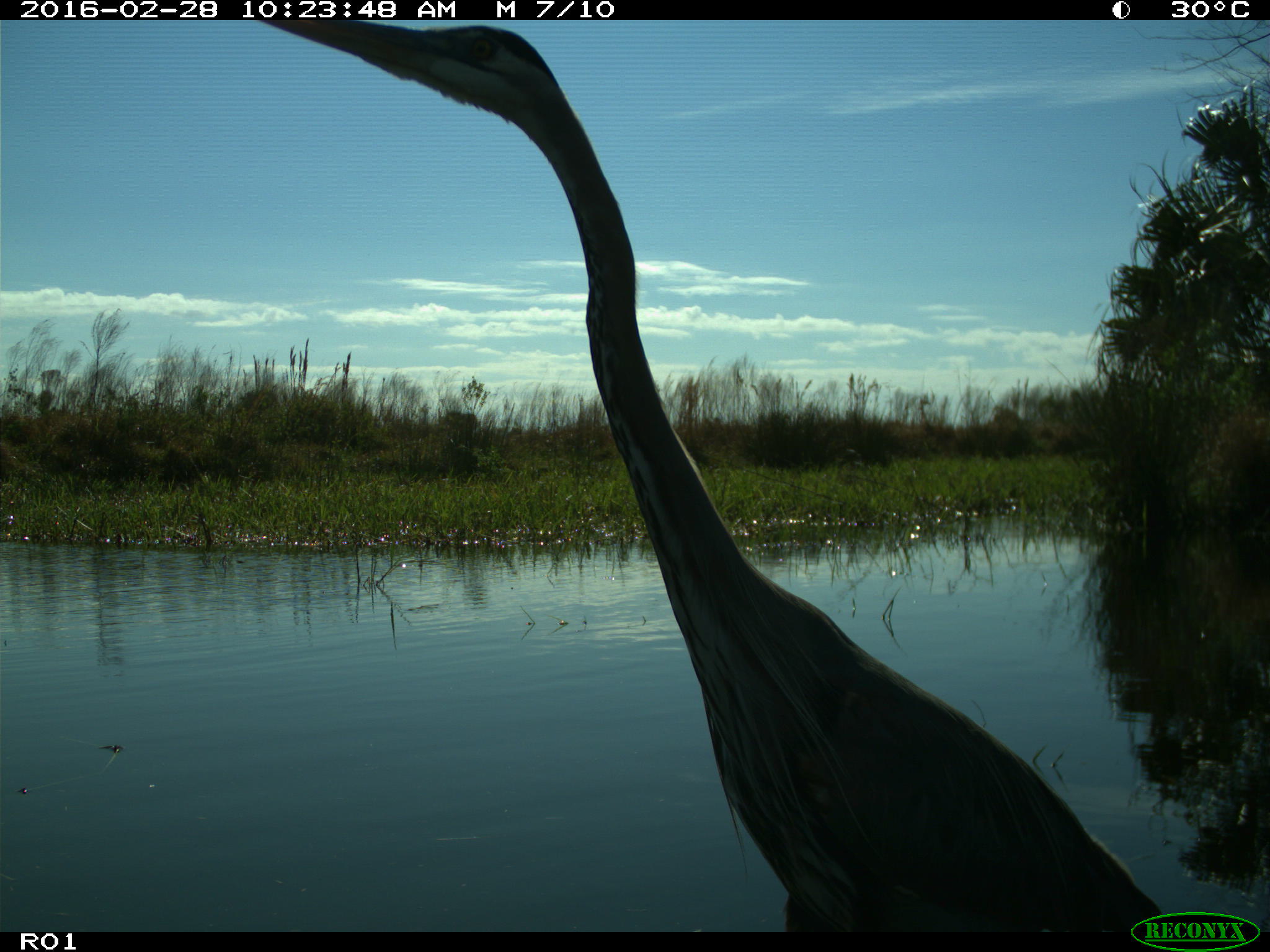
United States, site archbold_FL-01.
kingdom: Animalia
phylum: Chordata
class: Aves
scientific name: Aves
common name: birds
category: unidentified bird